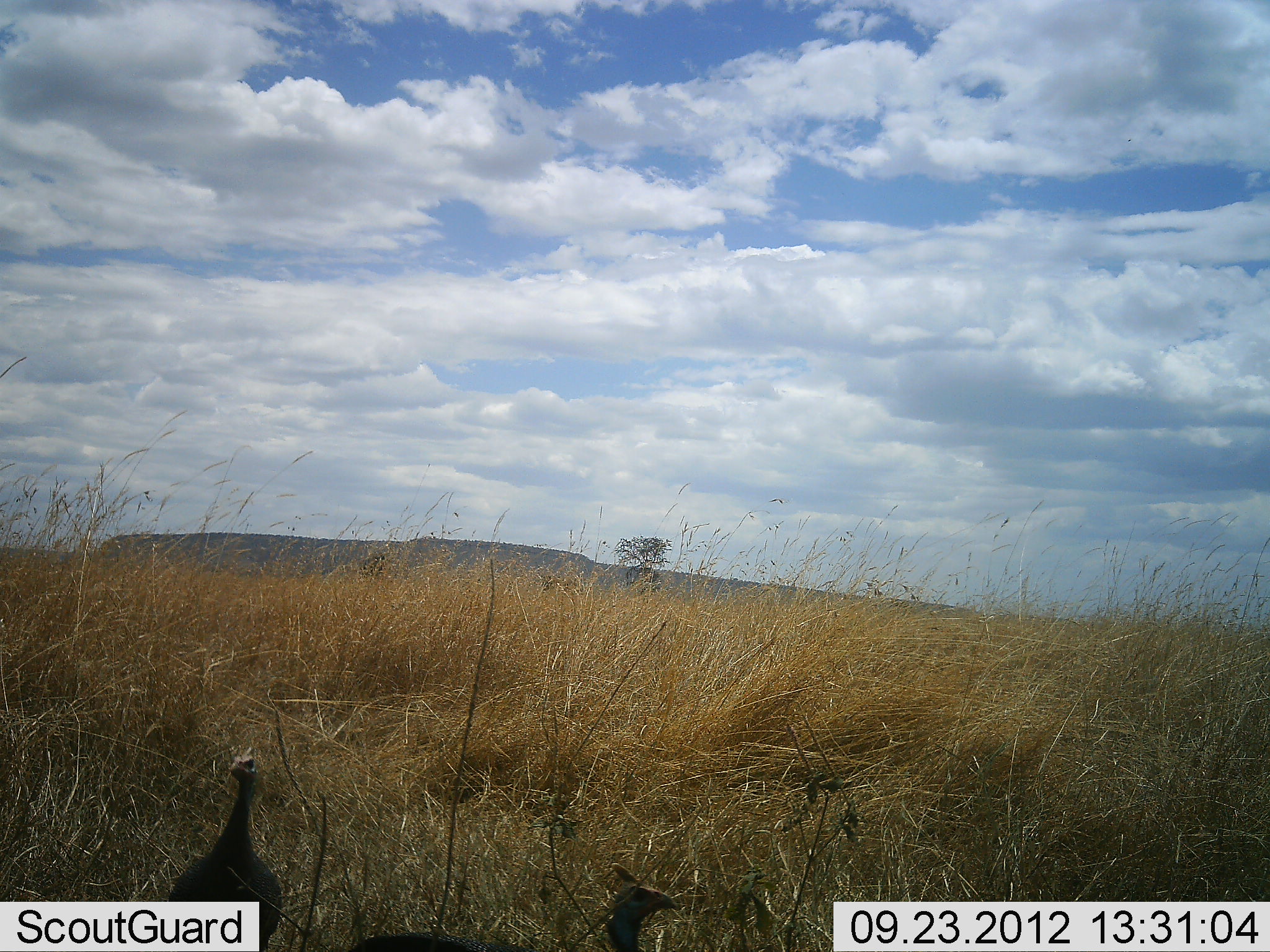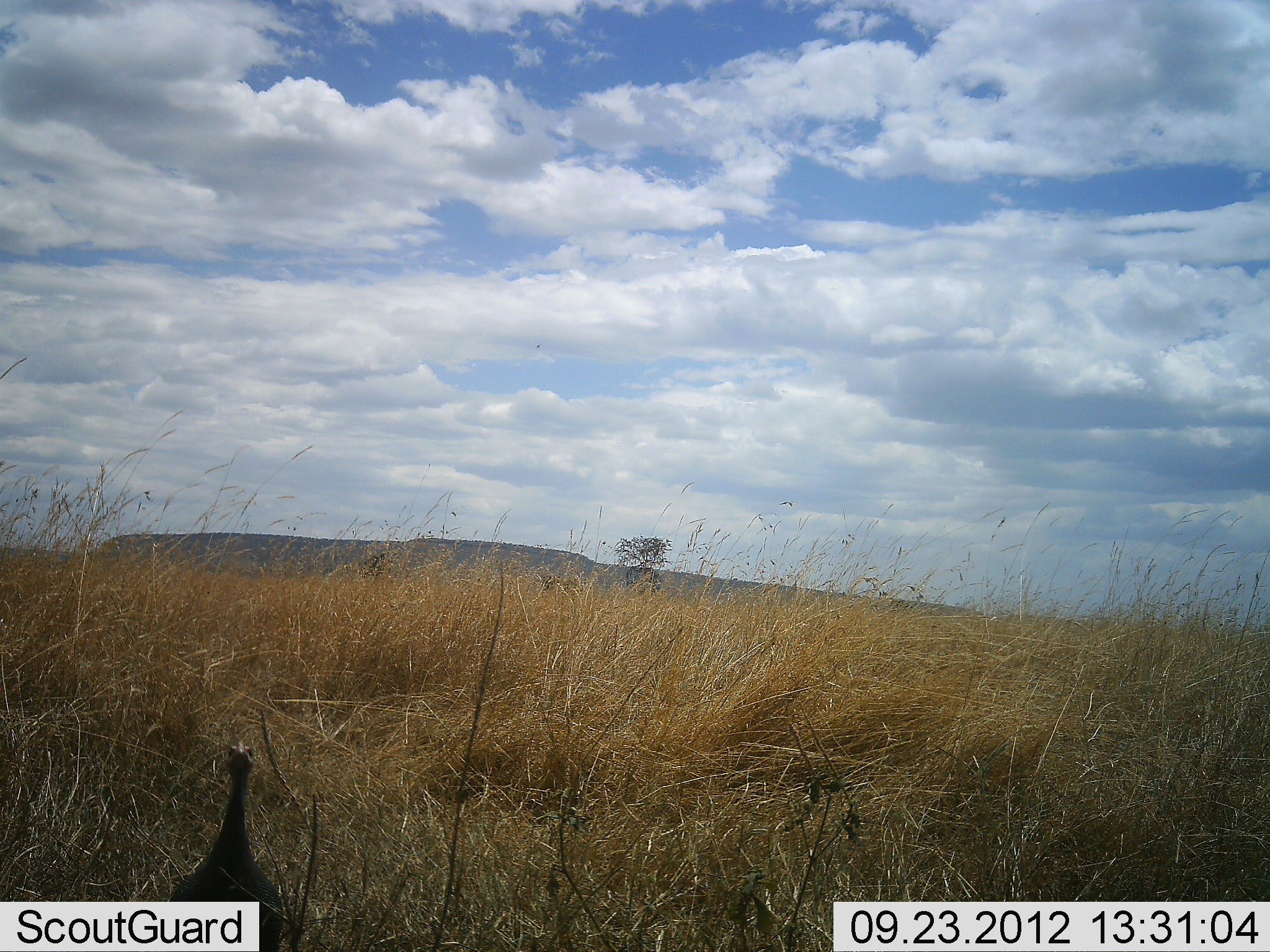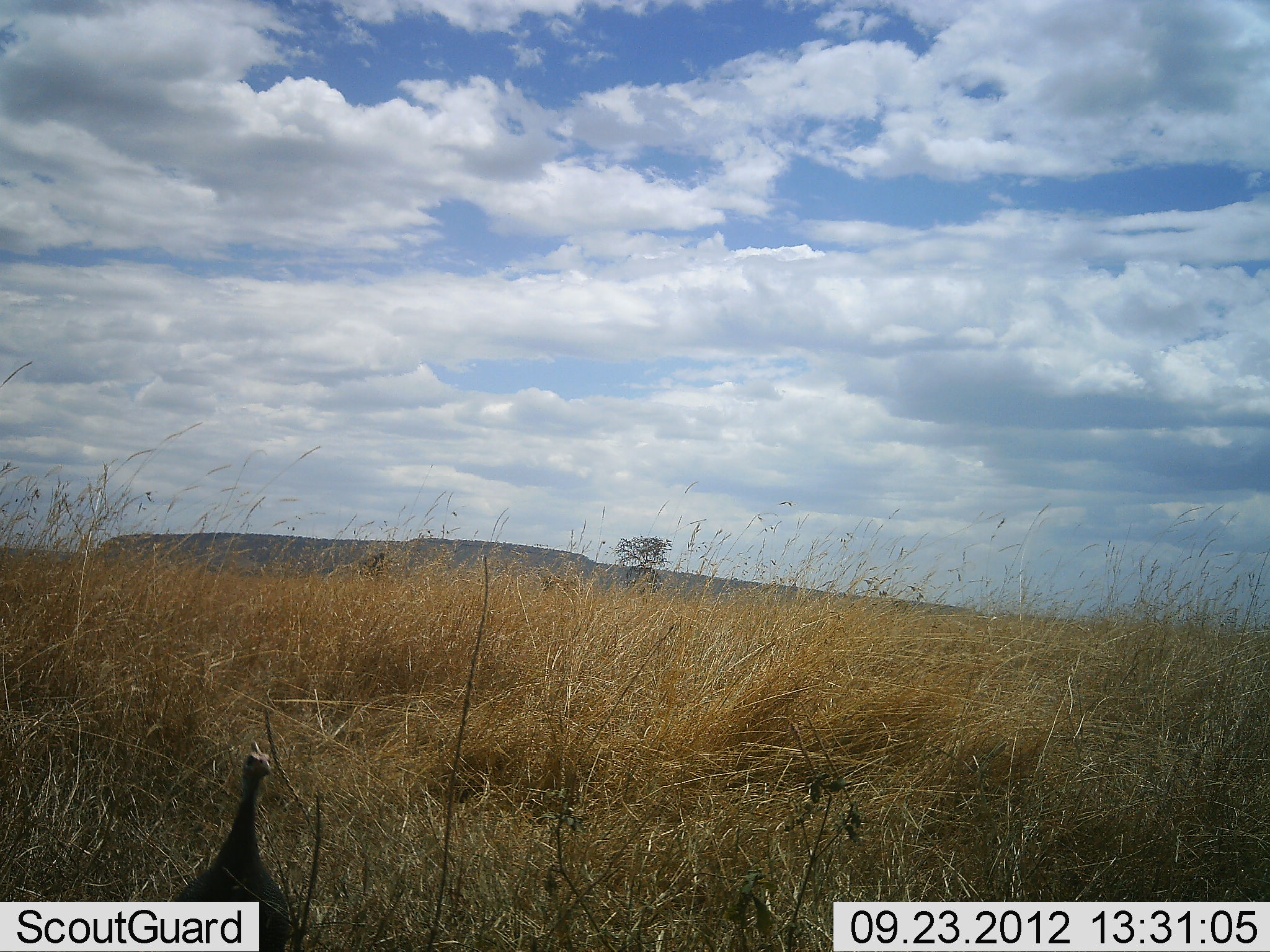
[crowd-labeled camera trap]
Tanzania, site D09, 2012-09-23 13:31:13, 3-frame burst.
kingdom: Animalia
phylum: Chordata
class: Aves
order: Galliformes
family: Numididae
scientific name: Numididae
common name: guinea fowl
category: guineafowl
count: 1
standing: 90%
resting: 0%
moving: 10%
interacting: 0%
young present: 0%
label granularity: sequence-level